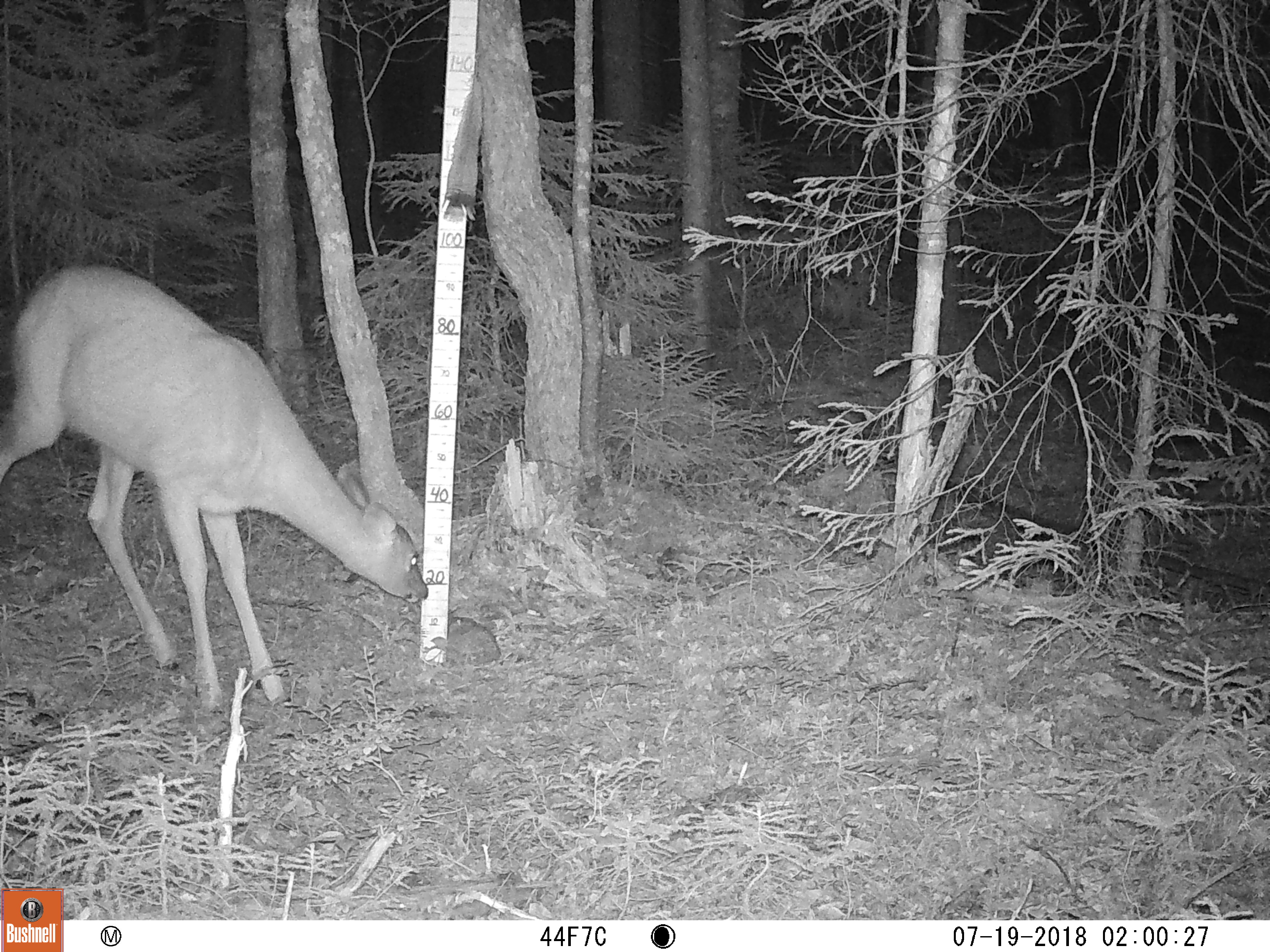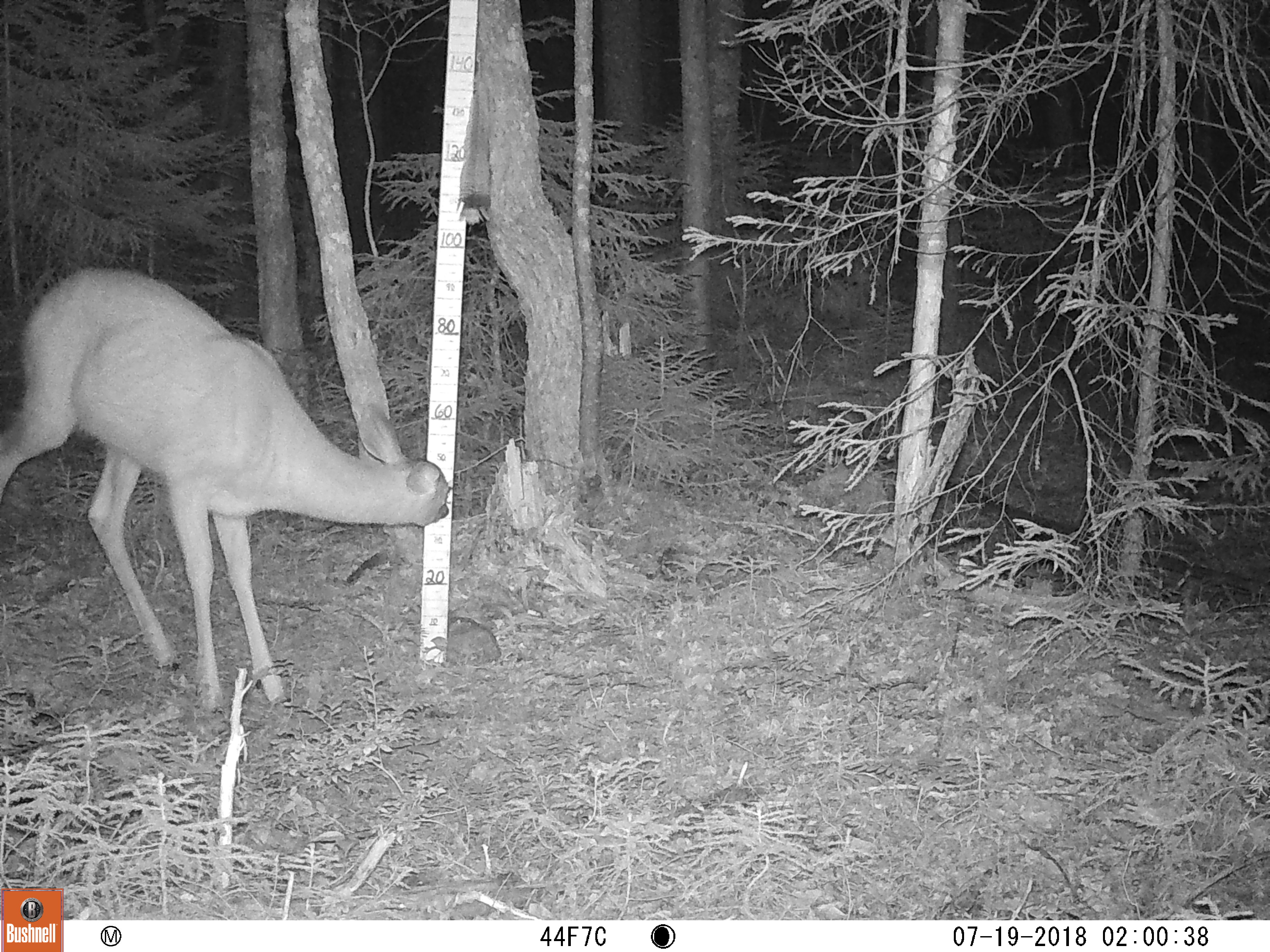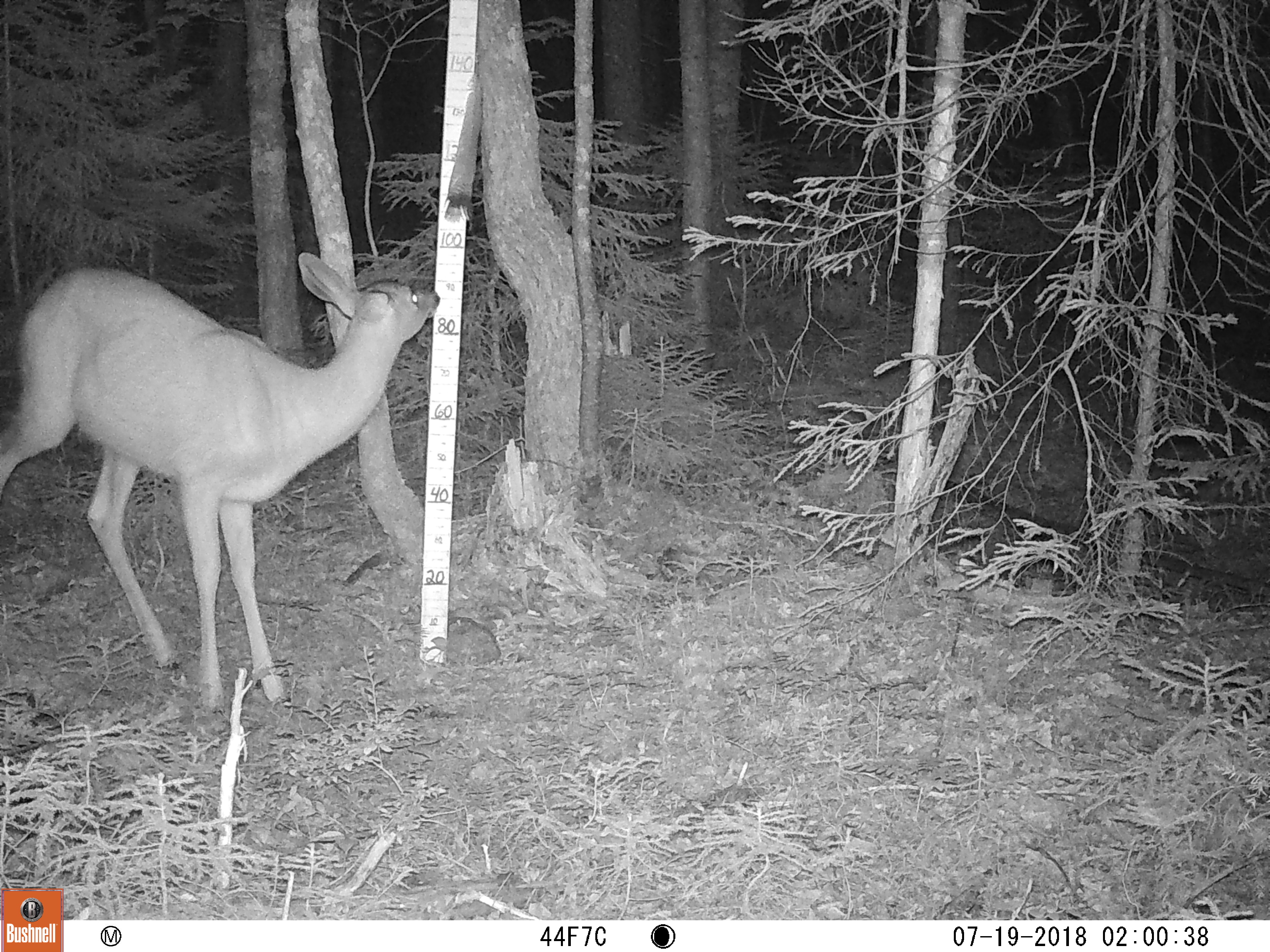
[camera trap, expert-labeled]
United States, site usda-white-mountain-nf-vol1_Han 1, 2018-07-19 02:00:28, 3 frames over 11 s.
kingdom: Animalia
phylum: Chordata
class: Mammalia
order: Artiodactyla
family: Cervidae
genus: Odocoileus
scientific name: Odocoileus virginianus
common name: white-tailed deer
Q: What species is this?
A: White-tailed deer (Odocoileus virginianus).